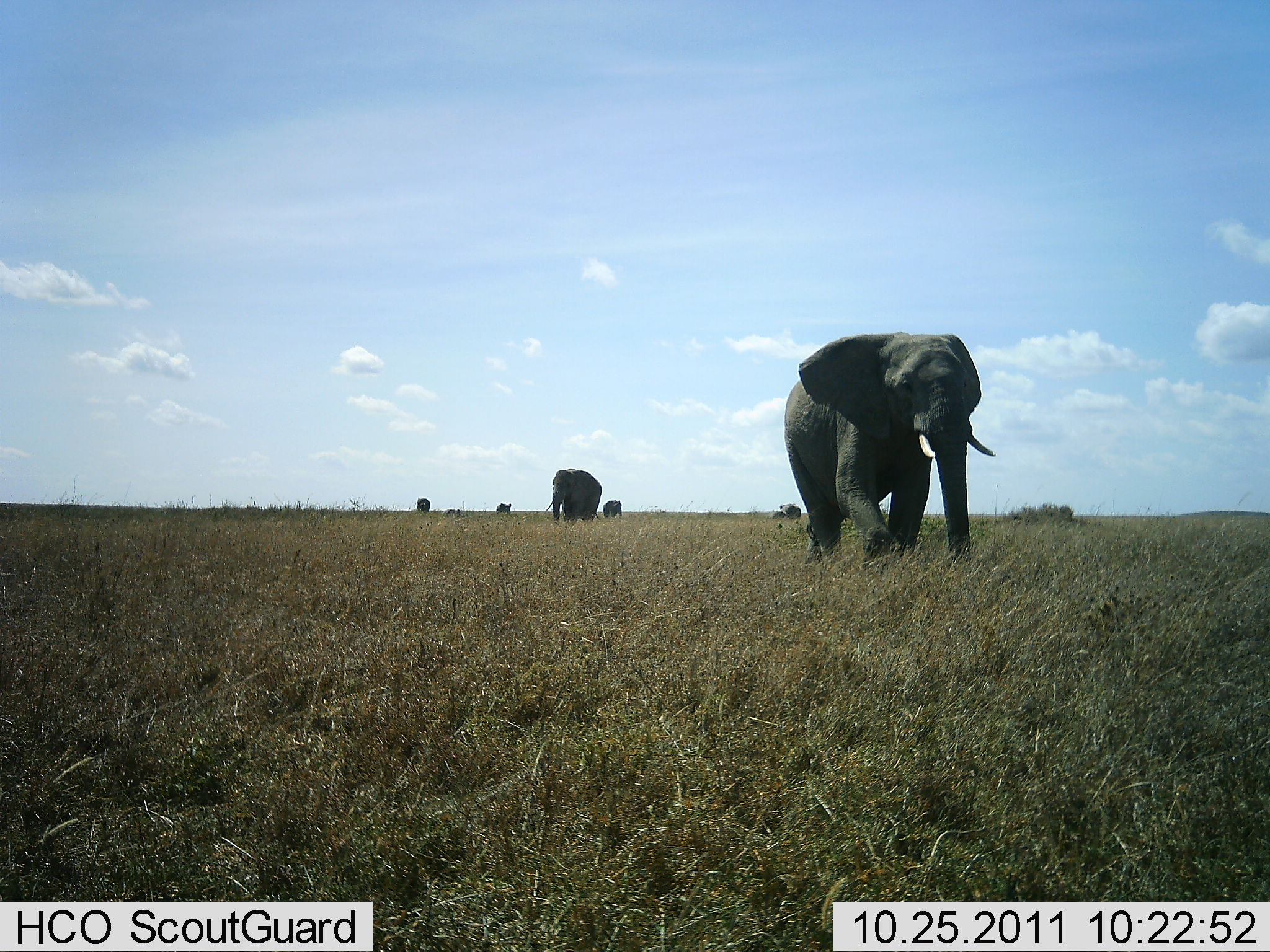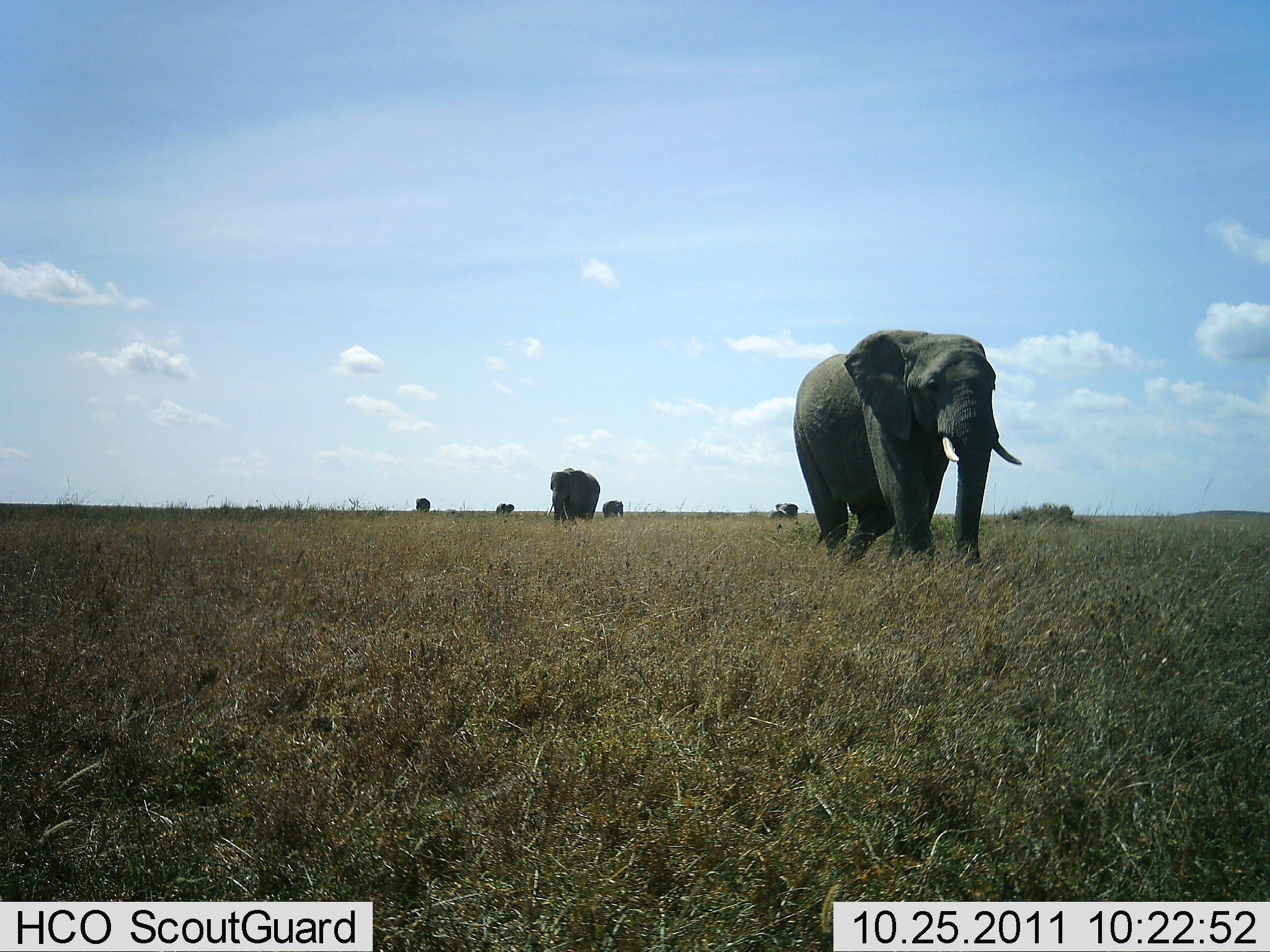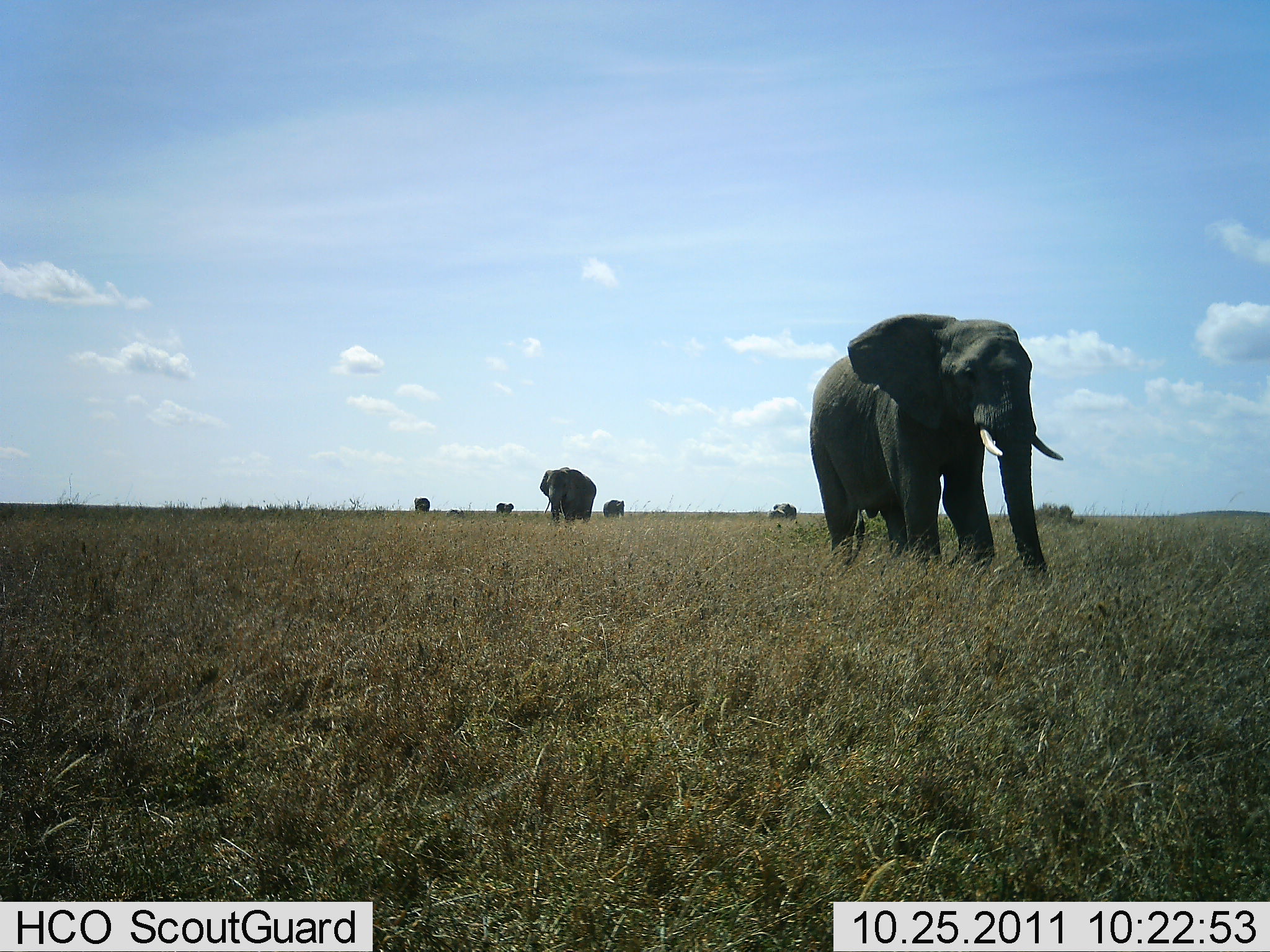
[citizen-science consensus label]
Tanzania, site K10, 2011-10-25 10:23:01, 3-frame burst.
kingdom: Animalia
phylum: Chordata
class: Mammalia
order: Proboscidea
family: Elephantidae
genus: Loxodonta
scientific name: Loxodonta africana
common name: african bush elephant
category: elephant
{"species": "elephant (african bush elephant) (Loxodonta africana)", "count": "6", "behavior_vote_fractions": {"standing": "17%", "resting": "0%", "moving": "100%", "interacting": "0%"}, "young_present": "0%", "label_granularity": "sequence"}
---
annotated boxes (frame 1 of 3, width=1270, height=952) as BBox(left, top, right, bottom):
animal: BBox(783, 330, 996, 588); BBox(545, 468, 603, 526)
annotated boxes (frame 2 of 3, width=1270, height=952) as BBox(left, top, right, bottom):
animal: BBox(793, 327, 1023, 575); BBox(547, 468, 601, 527)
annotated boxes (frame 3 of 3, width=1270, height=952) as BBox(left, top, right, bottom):
animal: BBox(810, 312, 1065, 582); BBox(539, 467, 597, 525)